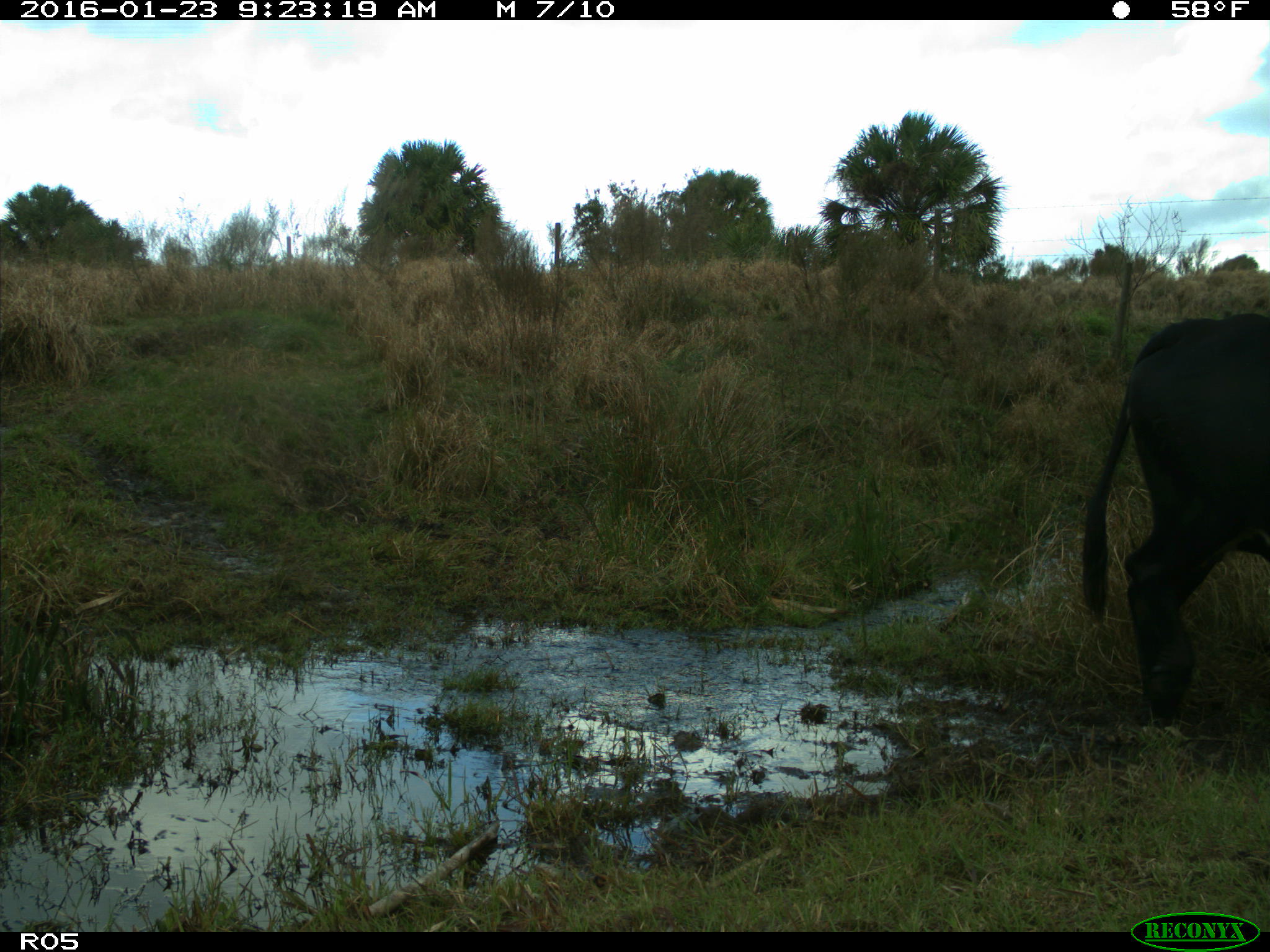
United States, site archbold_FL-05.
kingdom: Animalia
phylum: Chordata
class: Mammalia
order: Artiodactyla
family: Bovidae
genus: Bos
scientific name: Bos taurus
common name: domestic cow